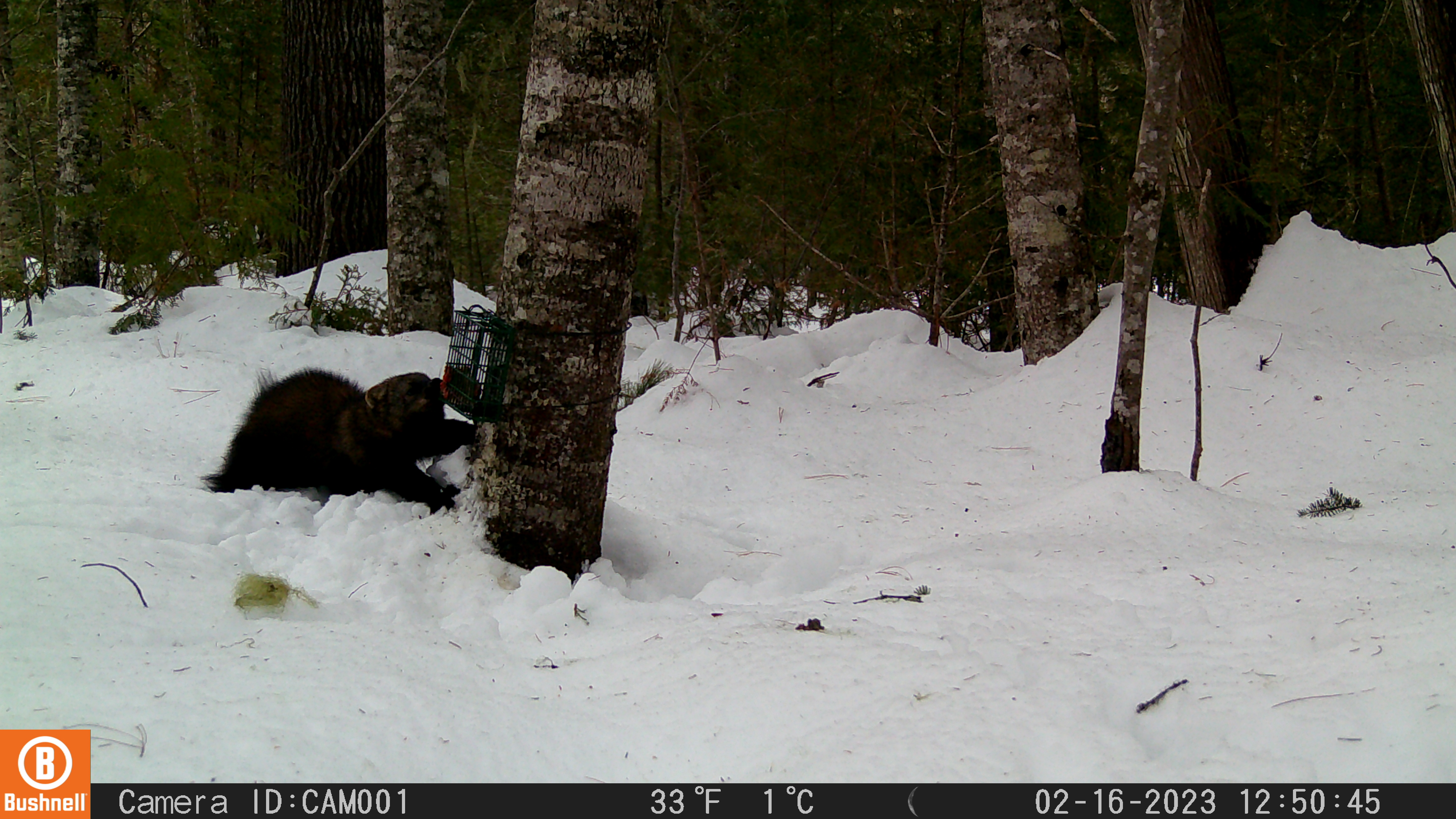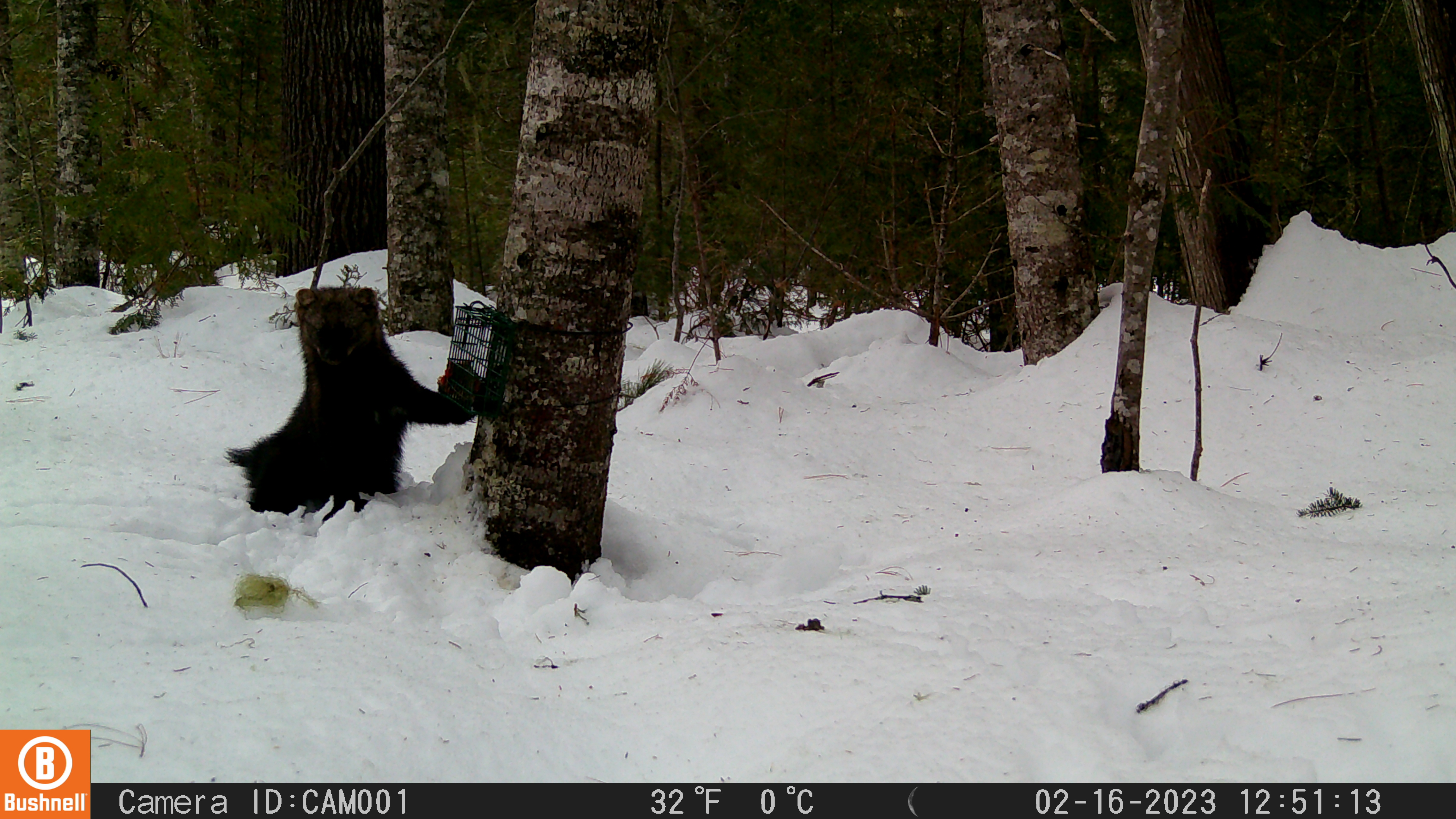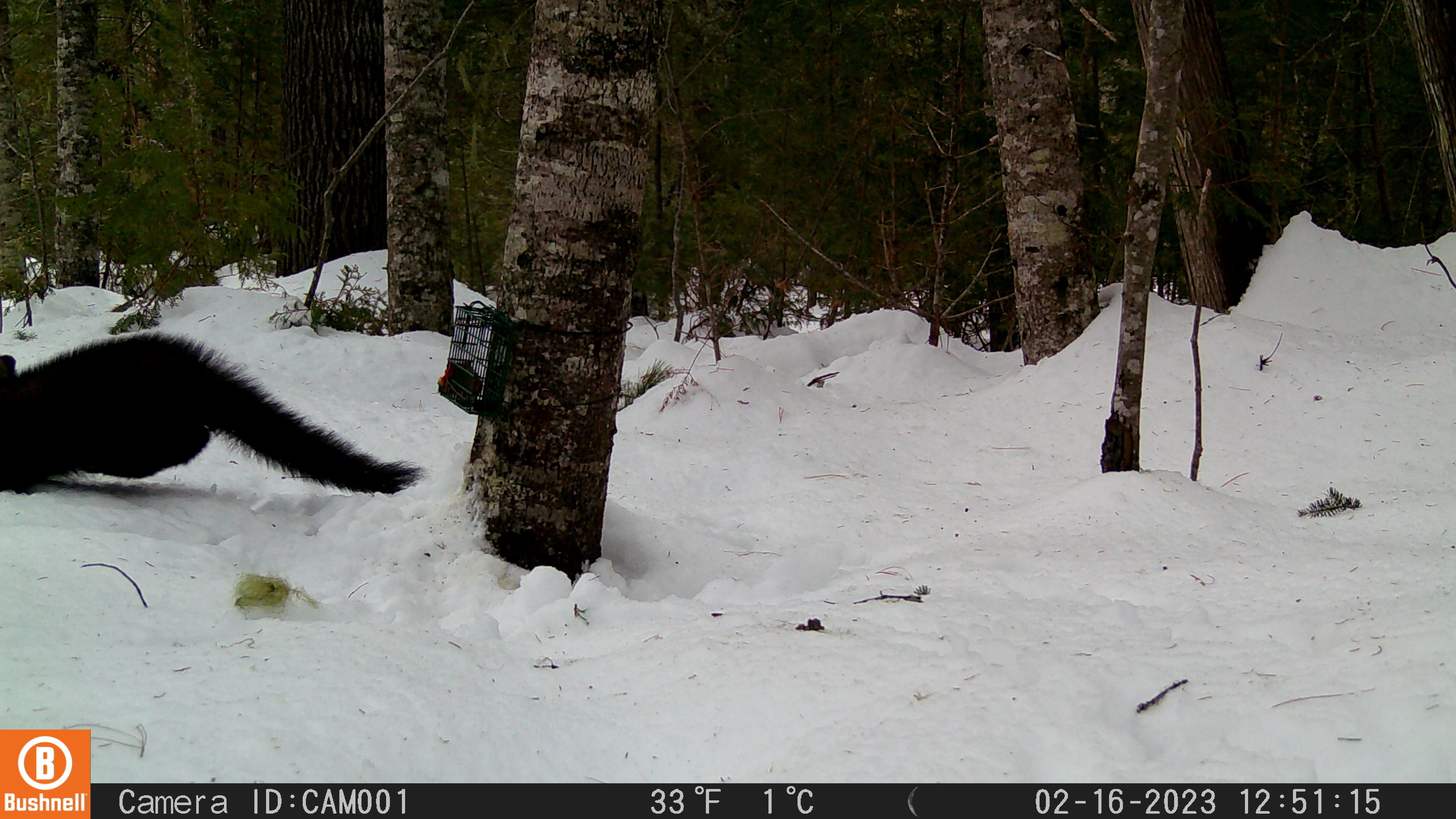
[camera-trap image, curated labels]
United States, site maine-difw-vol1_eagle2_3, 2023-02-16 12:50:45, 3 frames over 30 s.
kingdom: Animalia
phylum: Chordata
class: Mammalia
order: Carnivora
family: Mustelidae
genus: Pekania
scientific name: Pekania pennanti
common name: fisher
Fisher (Pekania pennanti).